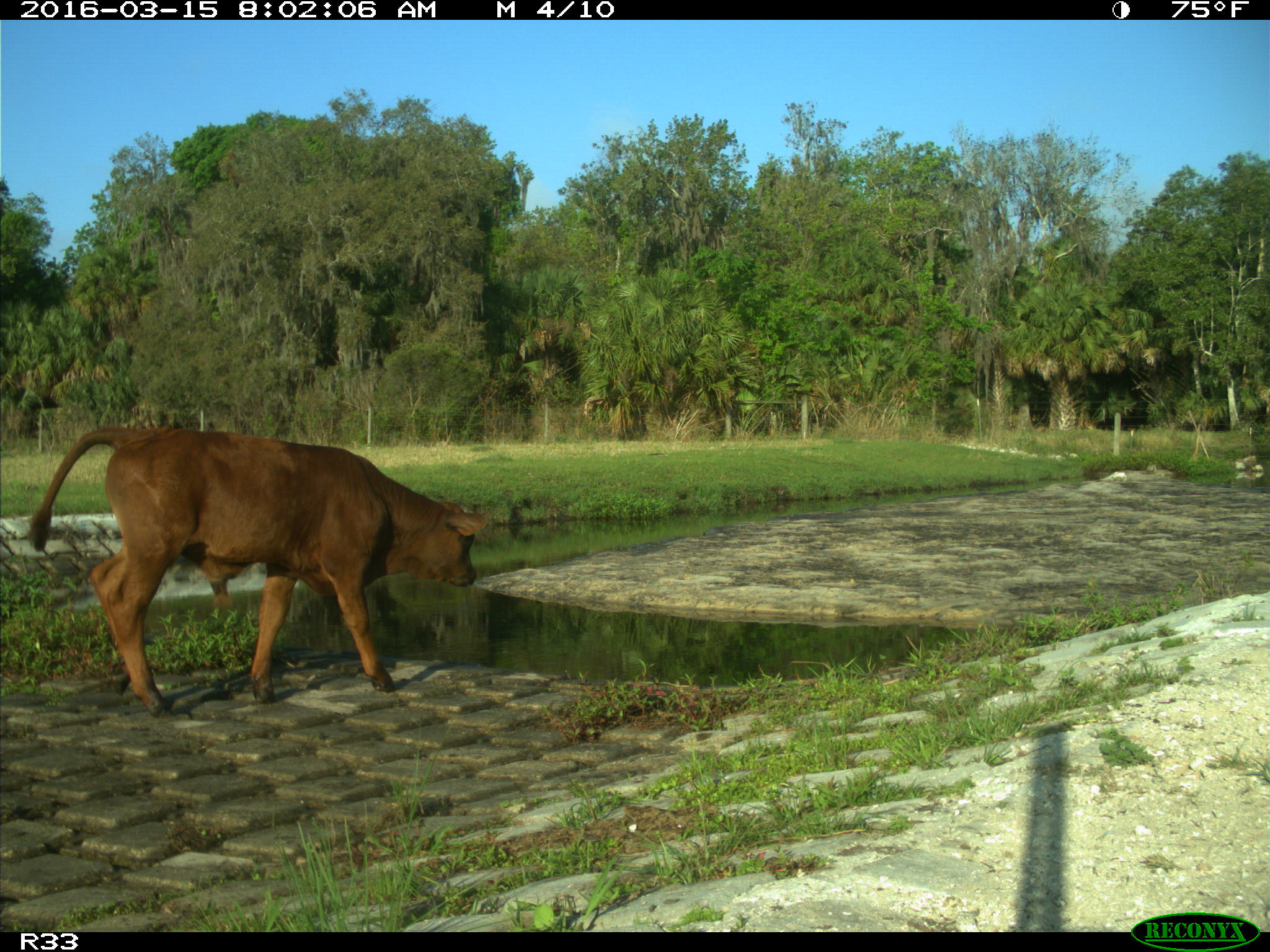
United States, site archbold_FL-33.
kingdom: Animalia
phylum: Chordata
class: Mammalia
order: Artiodactyla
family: Bovidae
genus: Bos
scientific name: Bos taurus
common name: domestic cow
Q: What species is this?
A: Bos taurus (domestic cow).